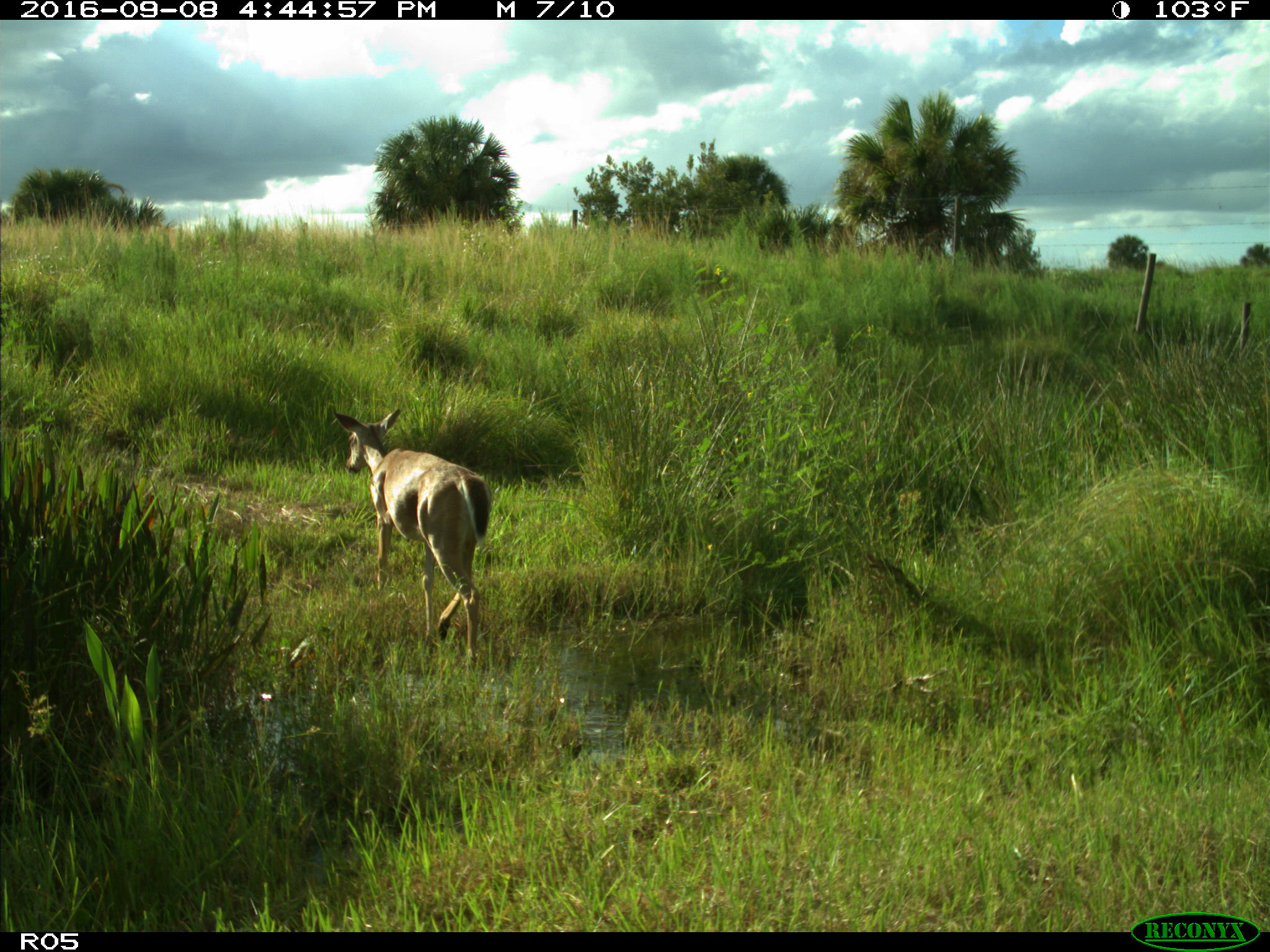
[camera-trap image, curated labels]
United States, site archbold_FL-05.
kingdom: Animalia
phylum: Chordata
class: Mammalia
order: Artiodactyla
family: Cervidae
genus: Odocoileus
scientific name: Odocoileus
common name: deer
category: unidentified deer